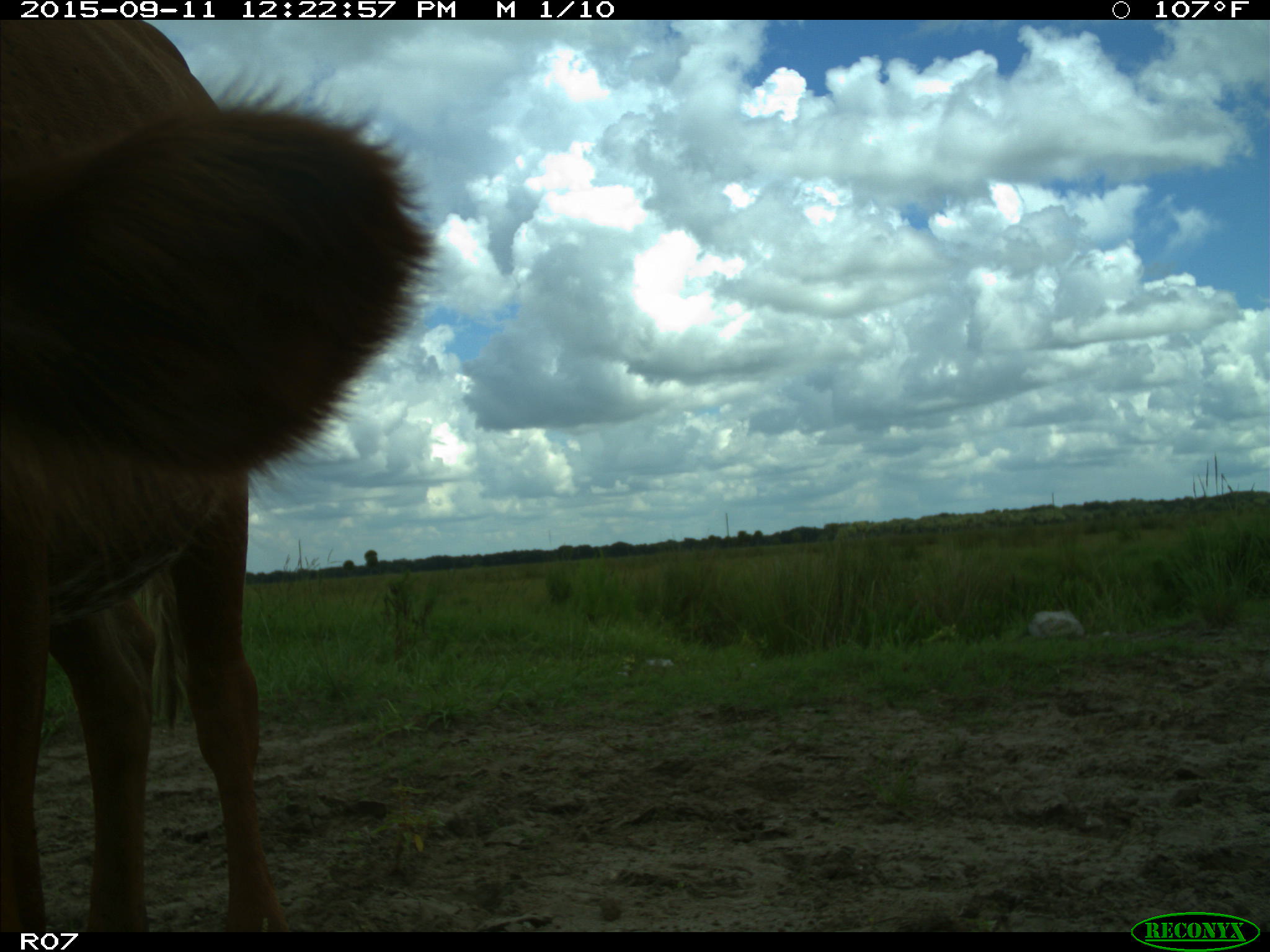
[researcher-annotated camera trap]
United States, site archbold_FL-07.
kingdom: Animalia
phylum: Chordata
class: Mammalia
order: Artiodactyla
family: Bovidae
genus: Bos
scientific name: Bos taurus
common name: domestic cow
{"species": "Bos taurus (domestic cow)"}